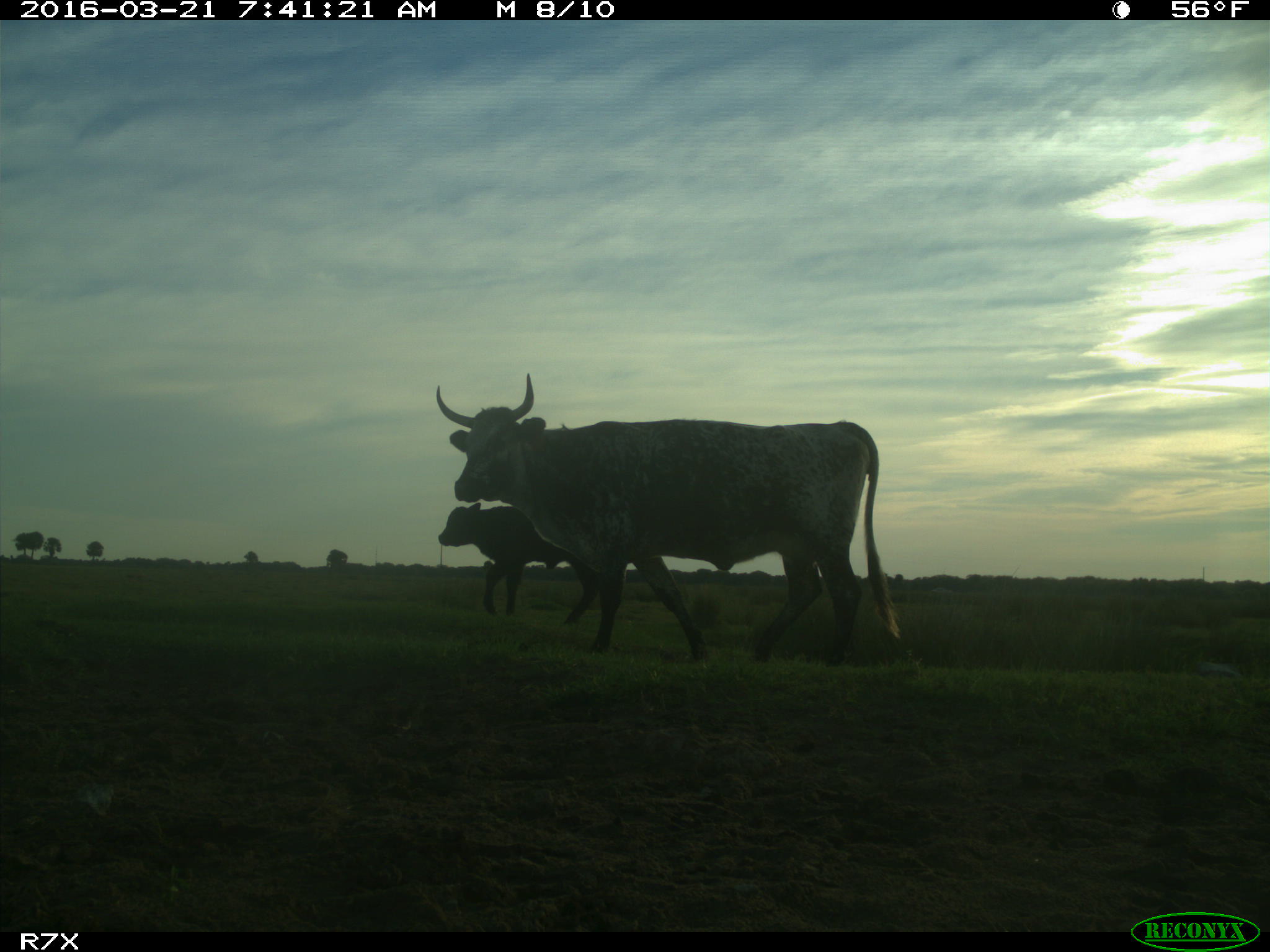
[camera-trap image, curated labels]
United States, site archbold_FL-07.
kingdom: Animalia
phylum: Chordata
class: Mammalia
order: Artiodactyla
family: Bovidae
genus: Bos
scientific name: Bos taurus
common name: domestic cow